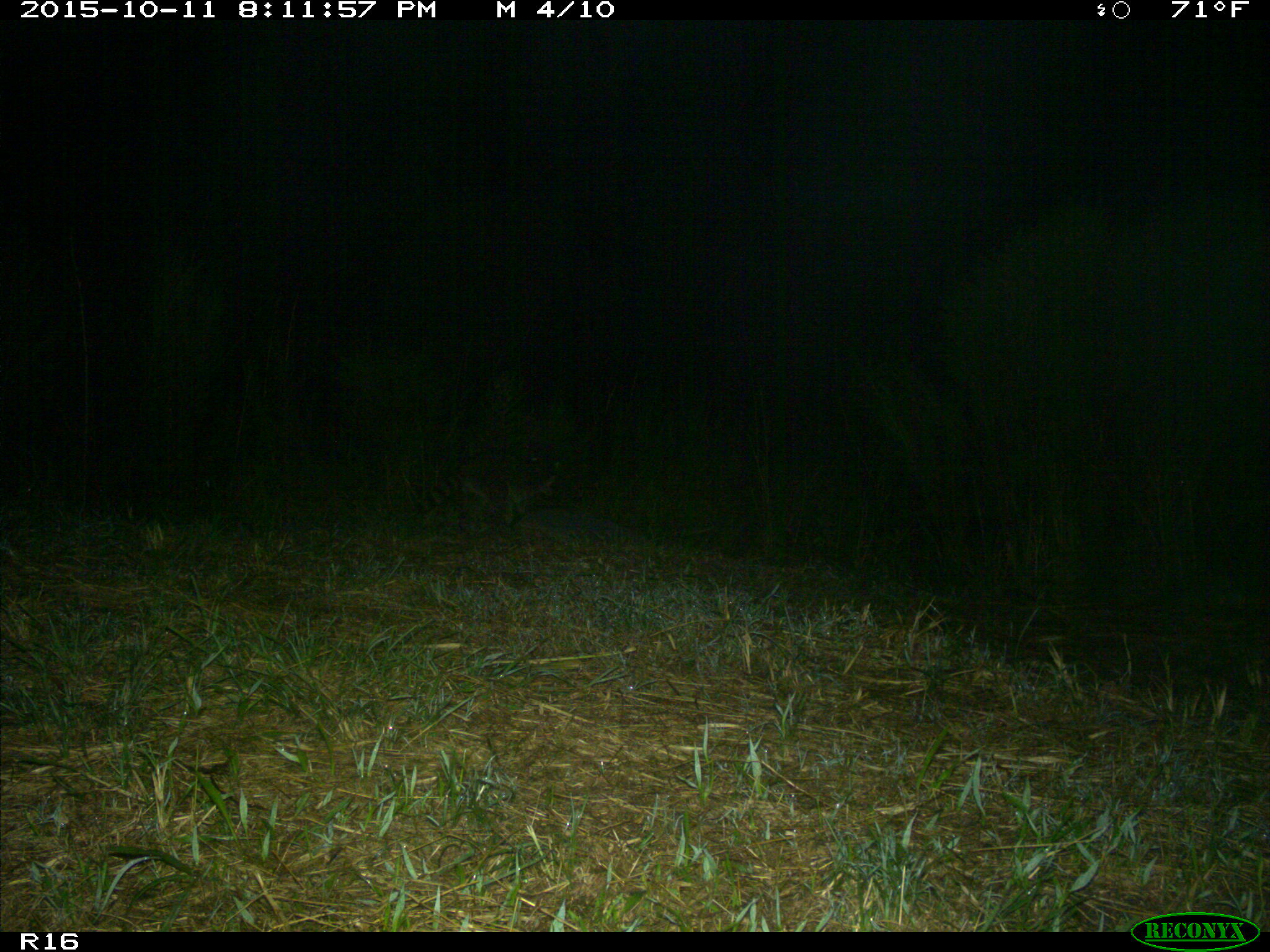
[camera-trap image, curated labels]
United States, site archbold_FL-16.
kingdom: Animalia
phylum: Chordata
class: Mammalia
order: Carnivora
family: Procyonidae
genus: Procyon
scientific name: Procyon lotor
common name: common raccoon